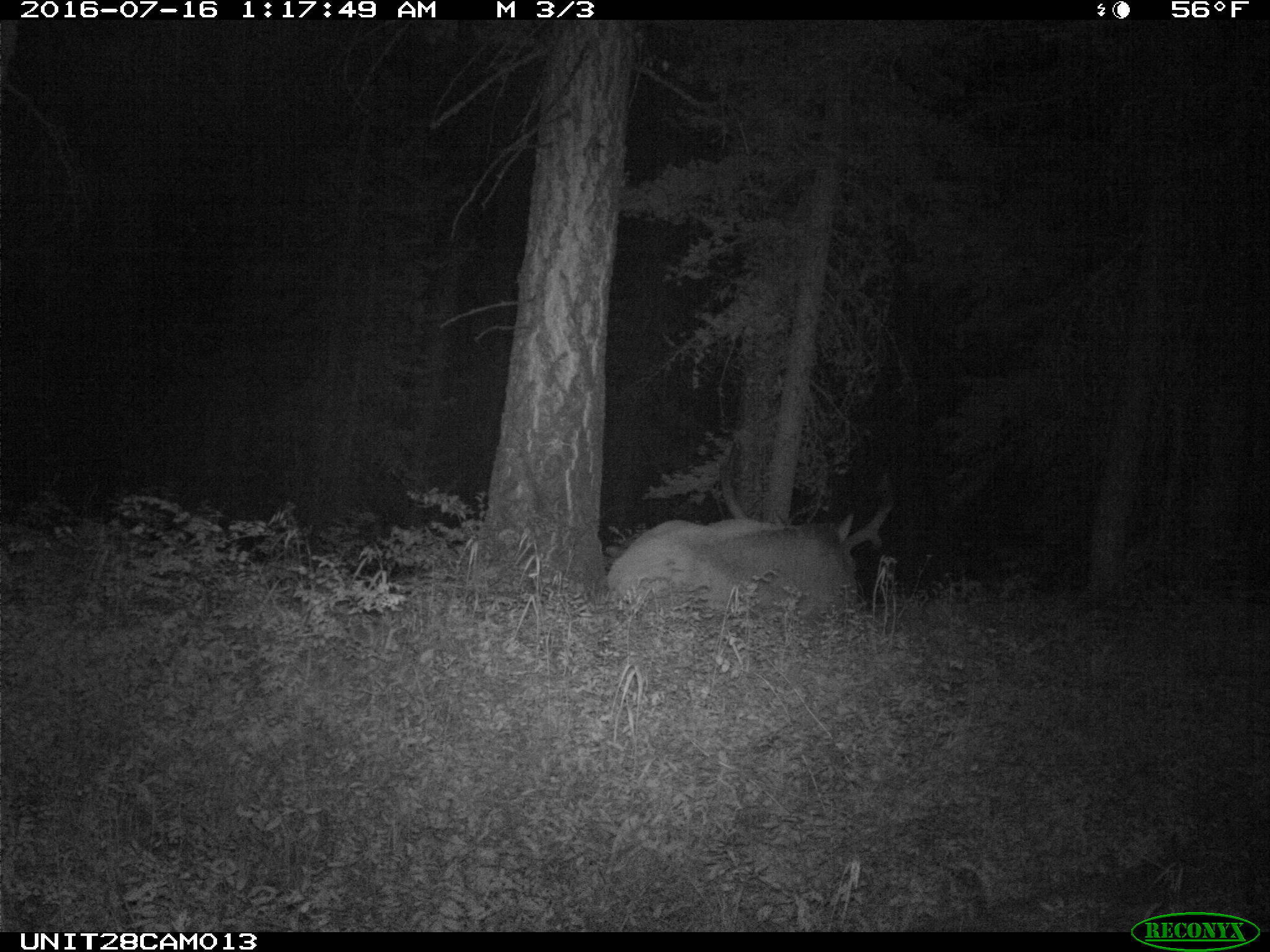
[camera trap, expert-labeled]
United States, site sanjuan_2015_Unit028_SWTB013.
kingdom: Animalia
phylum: Chordata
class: Mammalia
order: Artiodactyla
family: Cervidae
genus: Cervus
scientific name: Cervus elaphus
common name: red deer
Cervus elaphus (red deer).